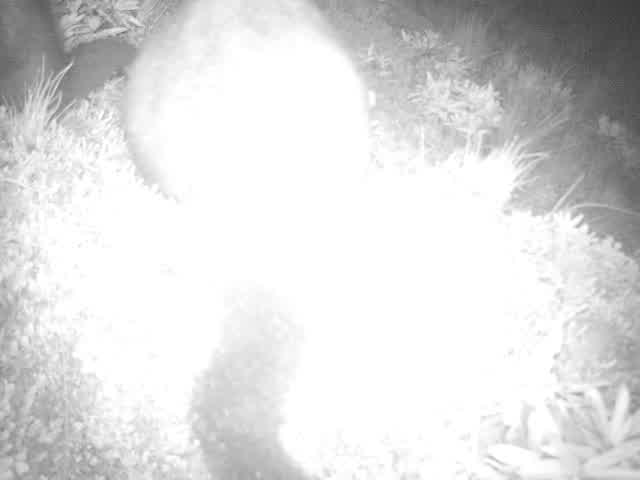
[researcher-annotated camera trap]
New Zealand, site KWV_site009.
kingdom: Animalia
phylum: Chordata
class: Mammalia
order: Diprotodontia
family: Phalangeridae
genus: Trichosurus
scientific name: Trichosurus vulpecula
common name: common brushtail possum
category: possum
Possum (common brushtail possum) (Trichosurus vulpecula).